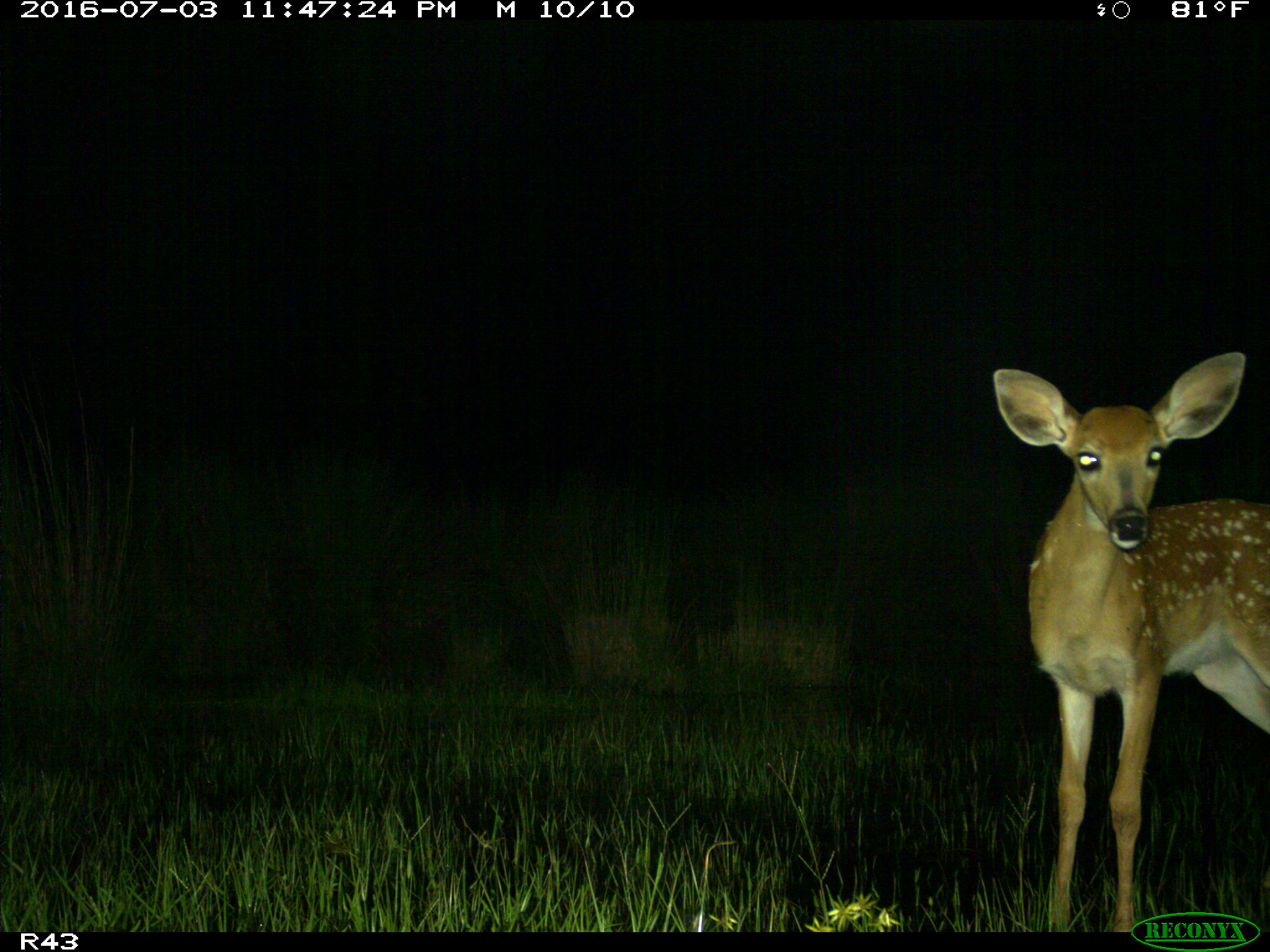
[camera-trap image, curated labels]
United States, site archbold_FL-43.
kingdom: Animalia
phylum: Chordata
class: Mammalia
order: Artiodactyla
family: Cervidae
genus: Odocoileus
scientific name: Odocoileus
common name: deer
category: unidentified deer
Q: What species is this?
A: Unidentified deer (deer) (Odocoileus).